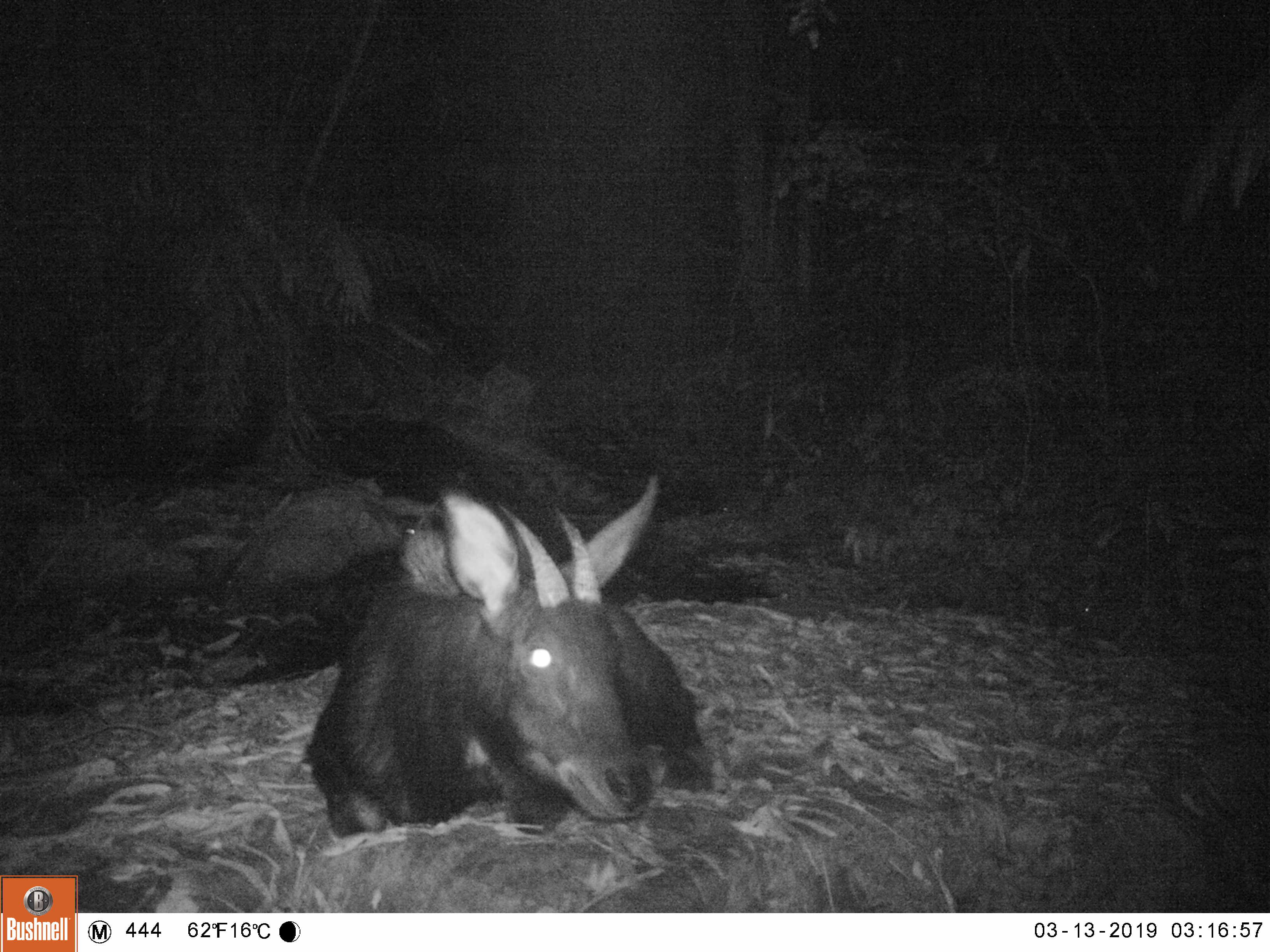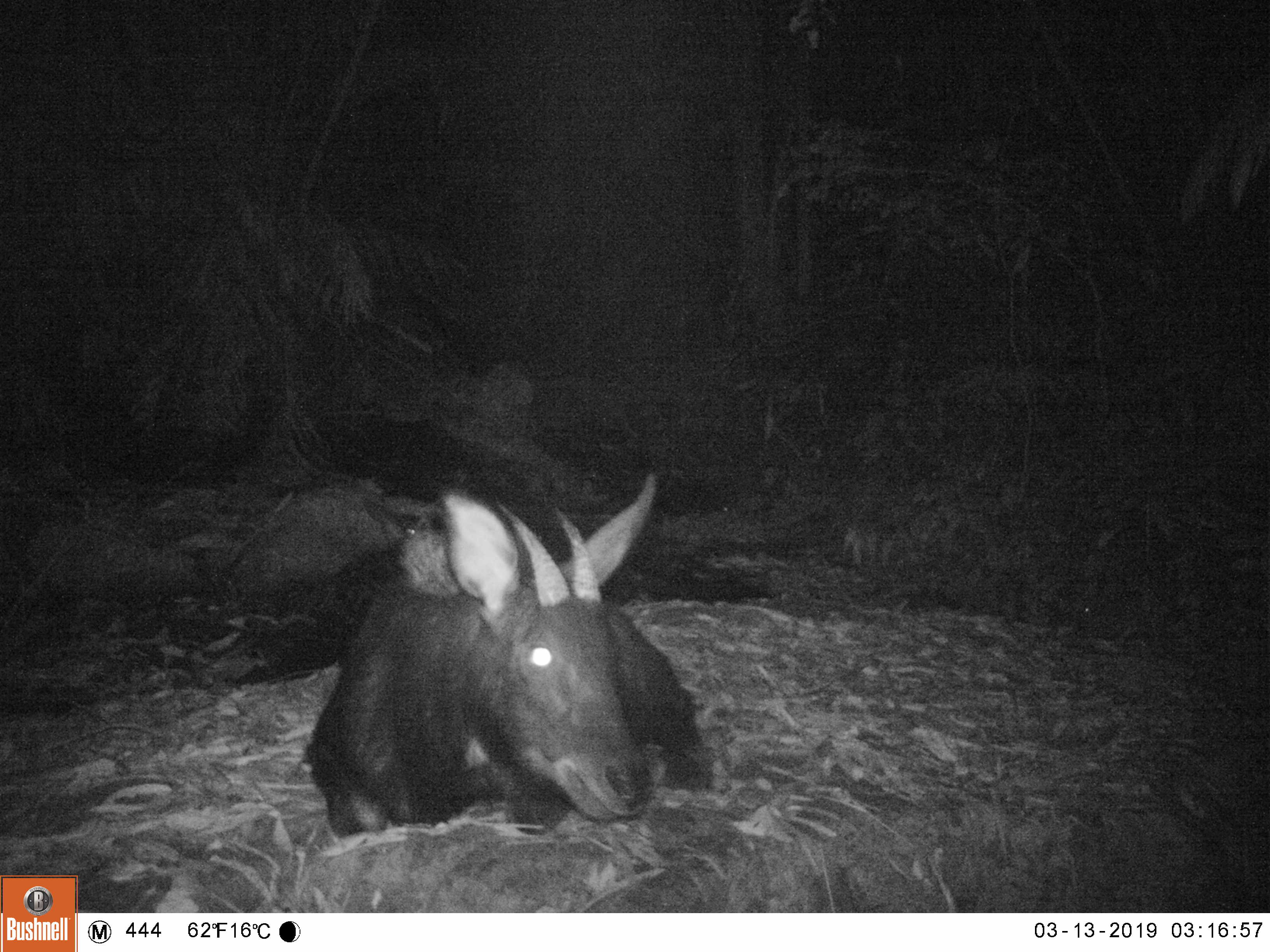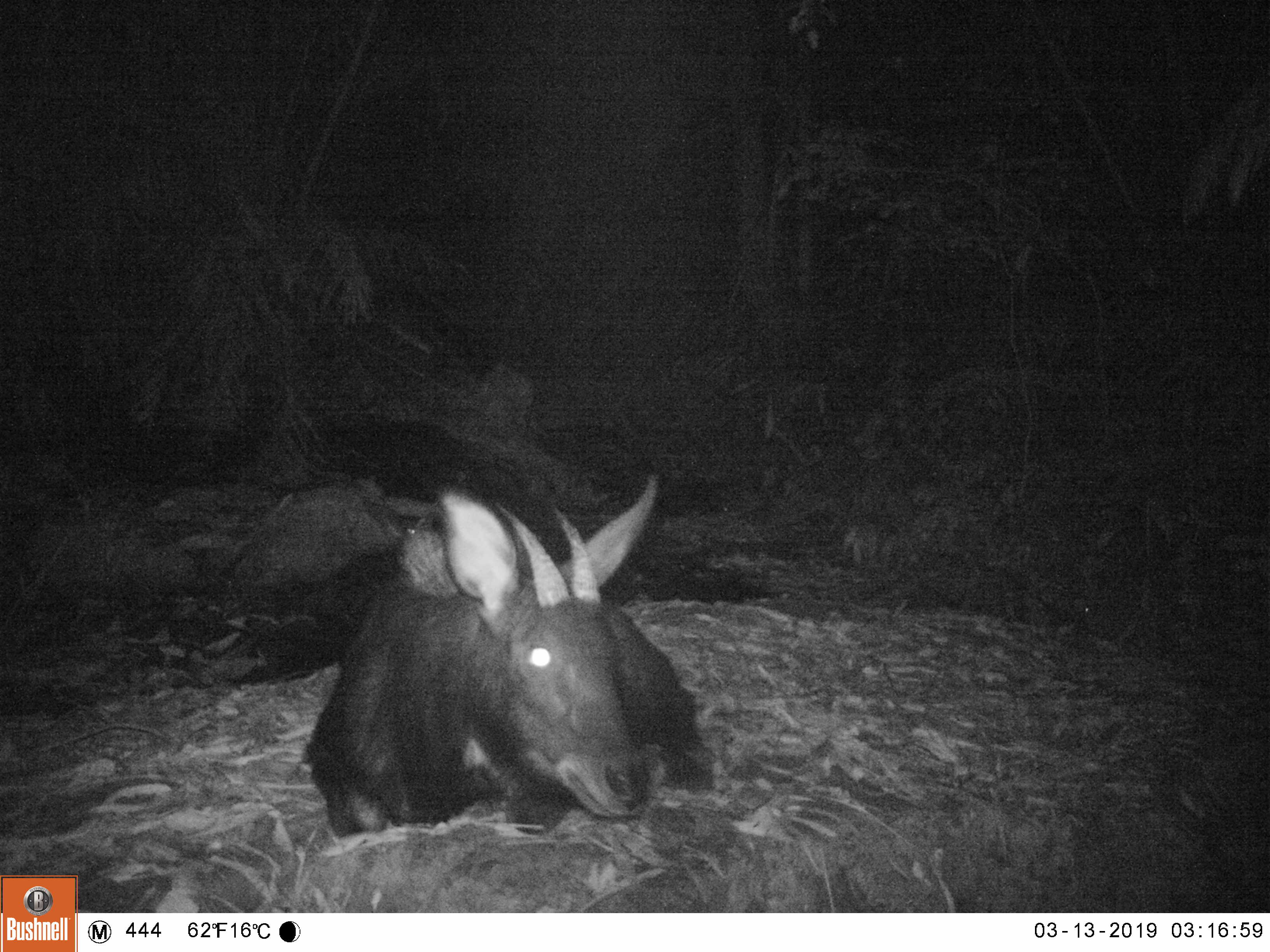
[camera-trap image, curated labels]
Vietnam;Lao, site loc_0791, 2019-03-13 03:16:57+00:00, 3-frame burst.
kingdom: Animalia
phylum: Chordata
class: Mammalia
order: Artiodactyla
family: Bovidae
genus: Capricornis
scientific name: Capricornis sumatraensis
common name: chinese serow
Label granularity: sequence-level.